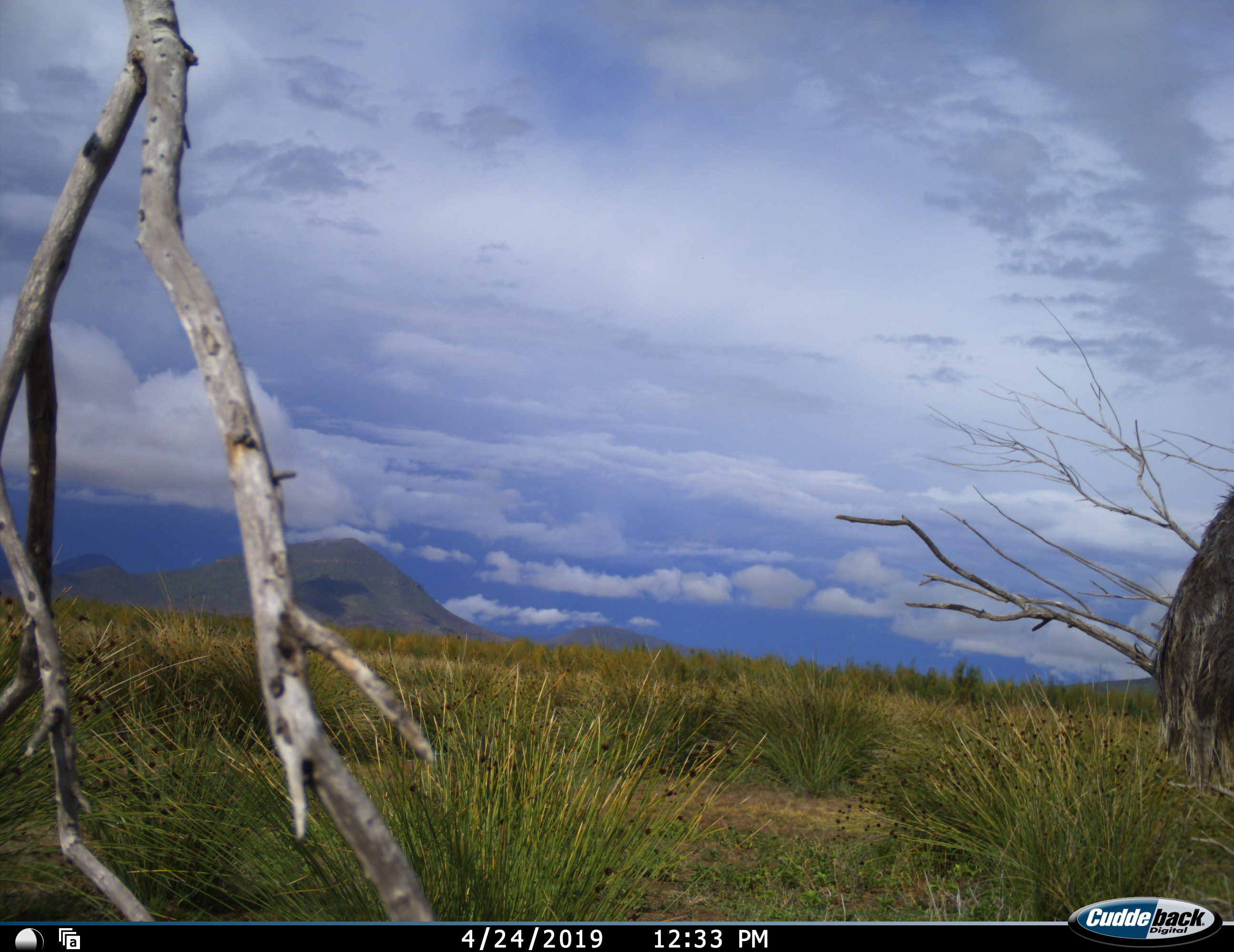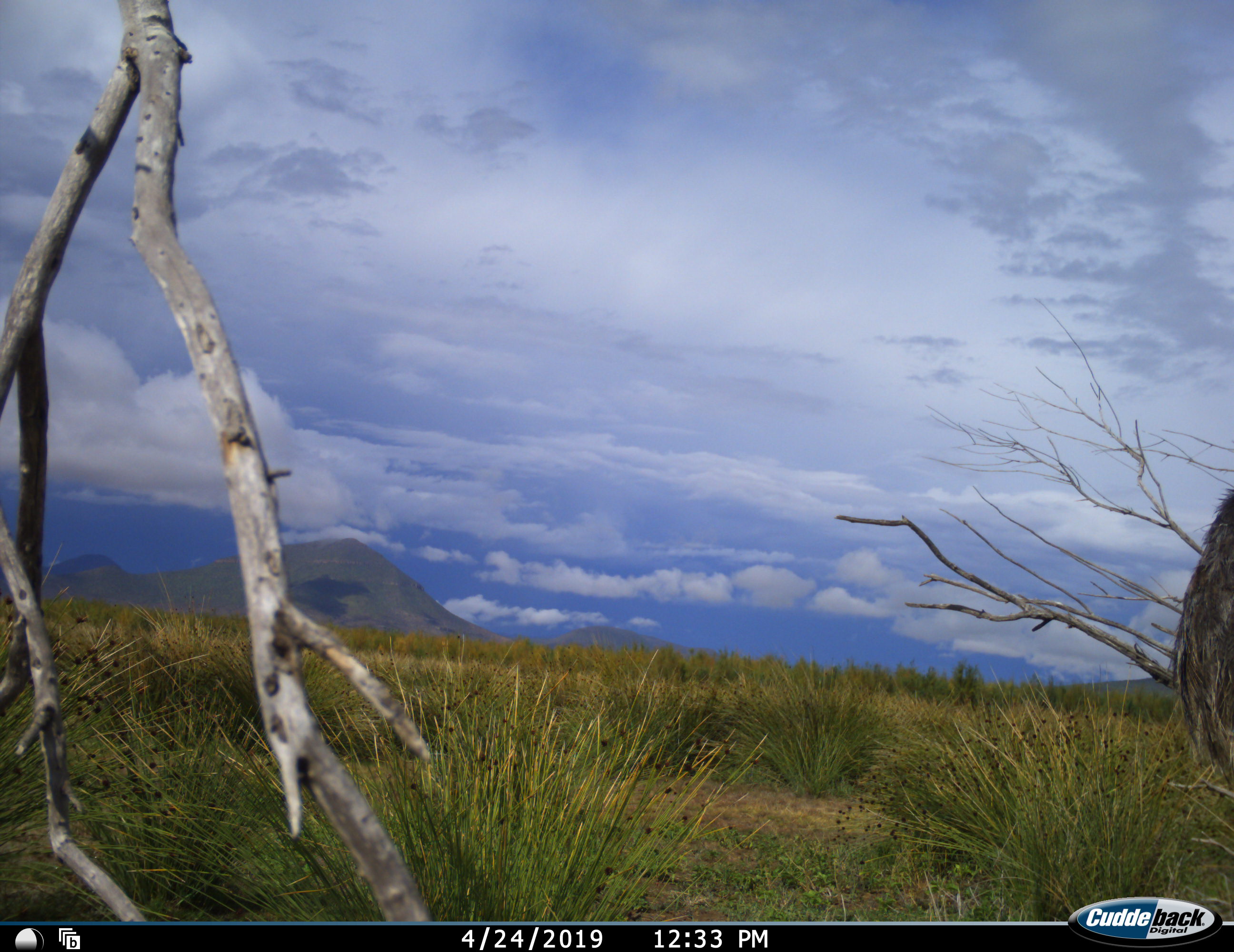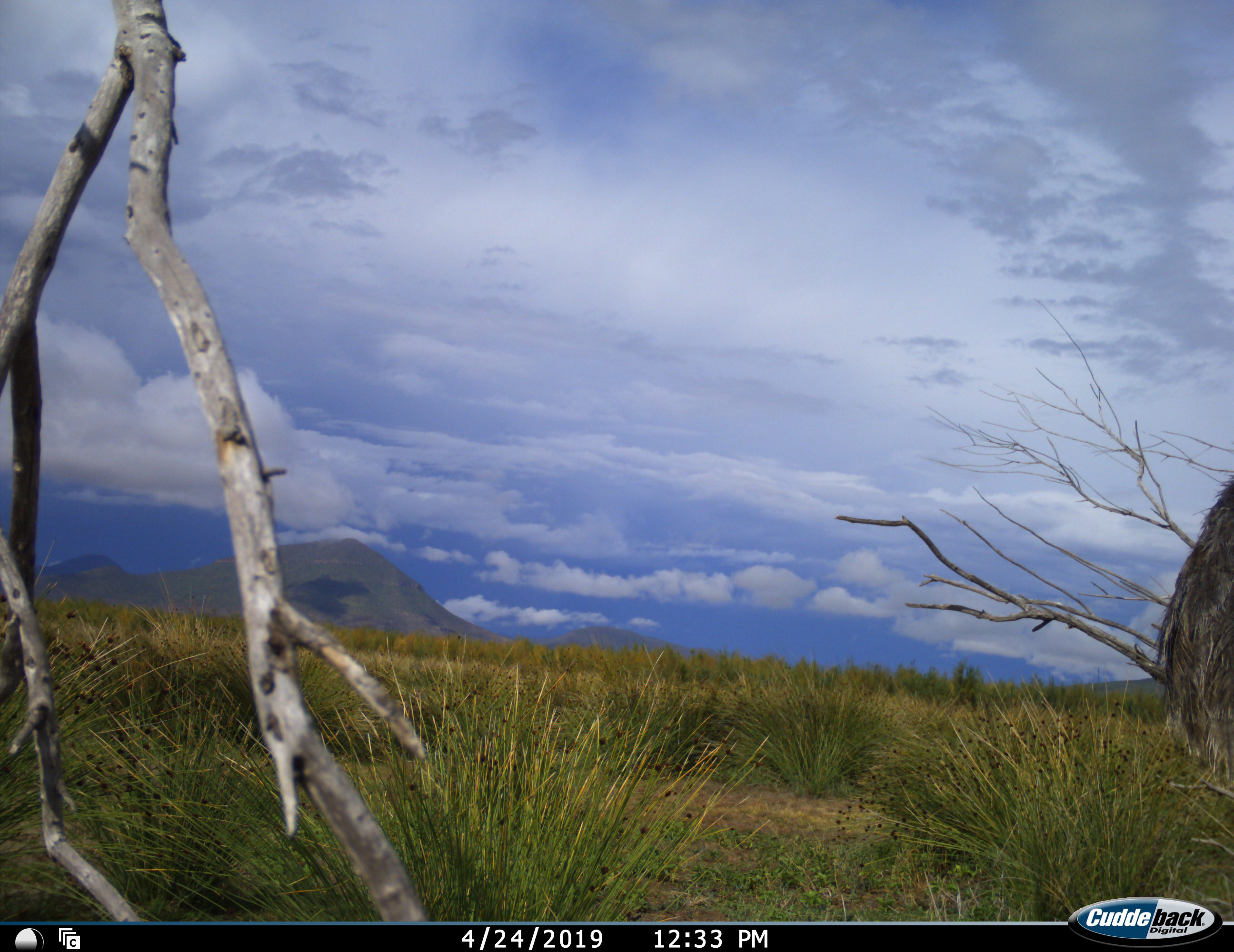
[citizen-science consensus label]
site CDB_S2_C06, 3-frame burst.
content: unidentified animal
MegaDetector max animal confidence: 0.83